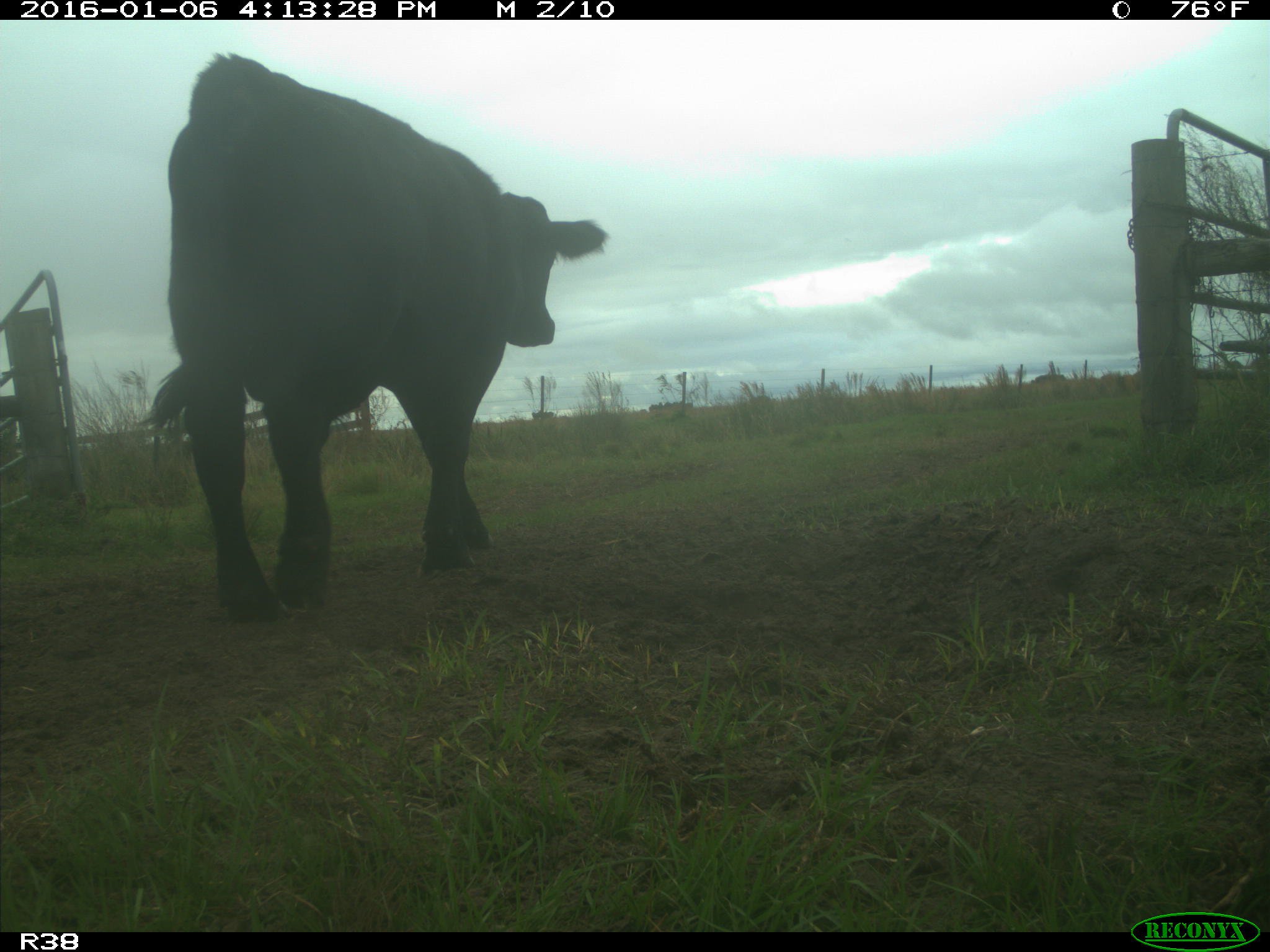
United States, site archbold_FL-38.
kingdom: Animalia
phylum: Chordata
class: Mammalia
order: Artiodactyla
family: Bovidae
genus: Bos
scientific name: Bos taurus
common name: domestic cow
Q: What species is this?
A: Bos taurus (domestic cow).